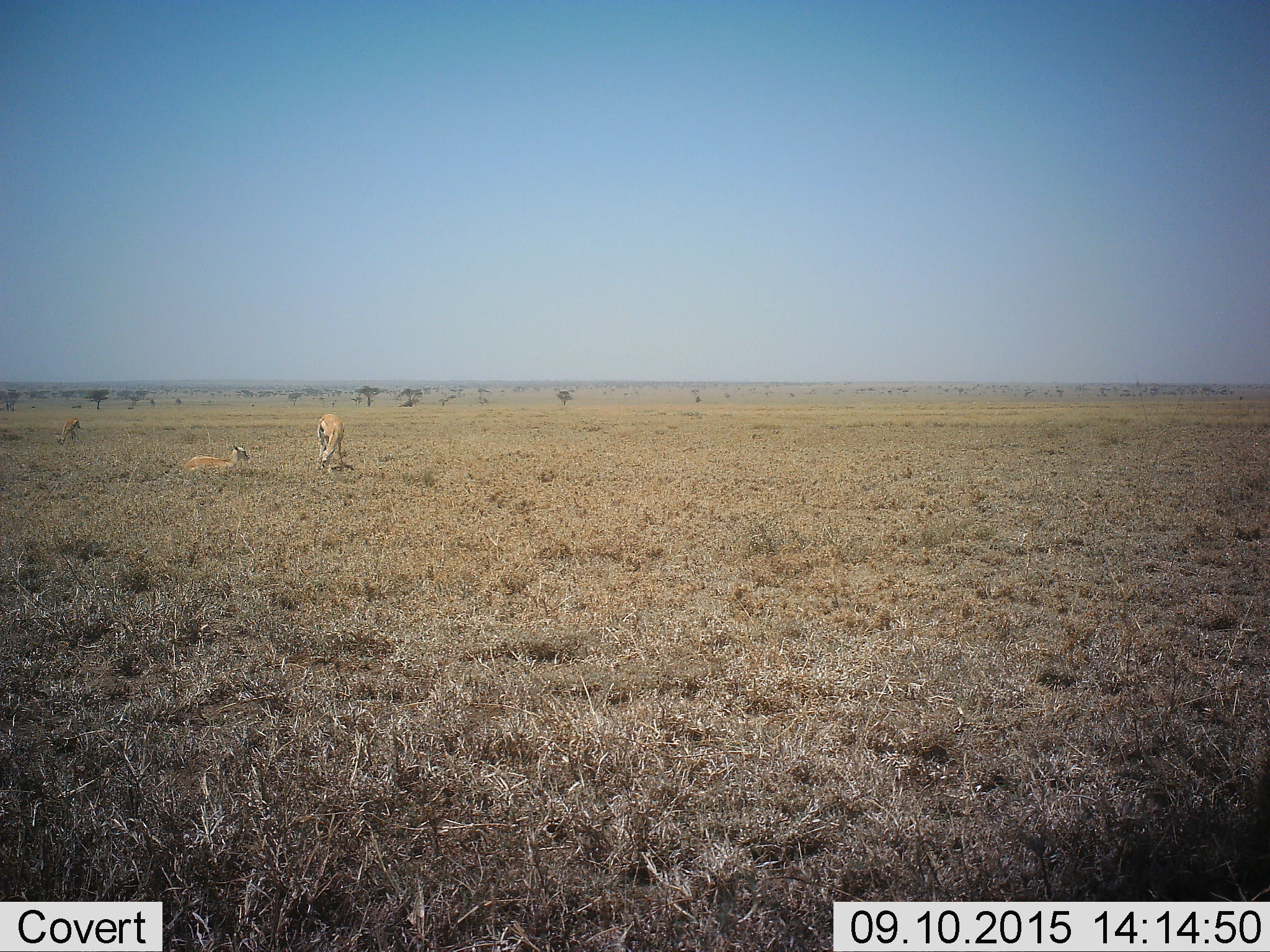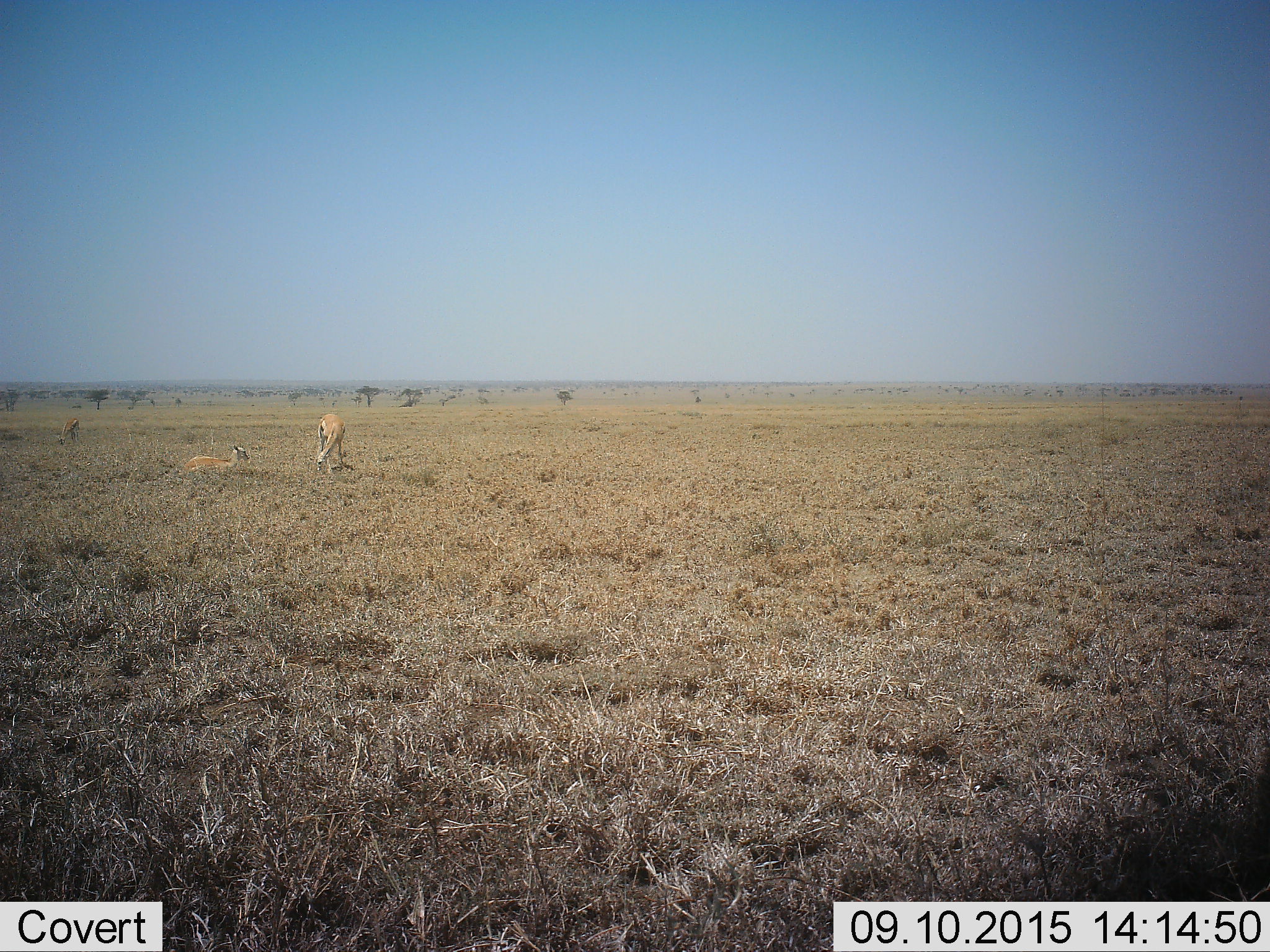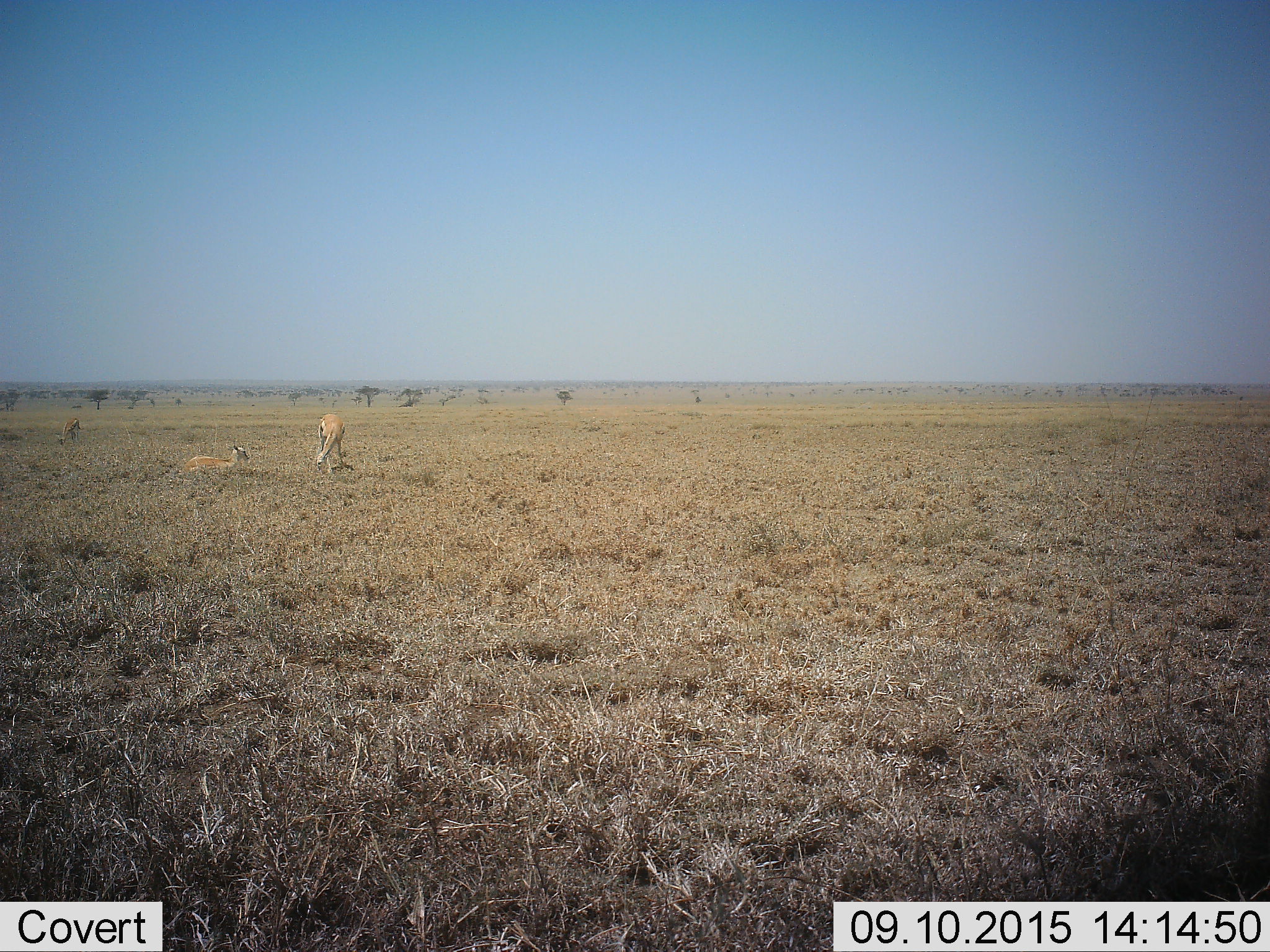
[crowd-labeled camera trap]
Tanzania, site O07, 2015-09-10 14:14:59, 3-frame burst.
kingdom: Animalia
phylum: Chordata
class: Mammalia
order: Artiodactyla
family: Bovidae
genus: Eudorcas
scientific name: Eudorcas thomsonii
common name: thomson's gazelle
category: gazellethomsons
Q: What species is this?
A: Gazellethomsons (thomson's gazelle) (Eudorcas thomsonii).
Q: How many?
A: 2.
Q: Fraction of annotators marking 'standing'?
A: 14%.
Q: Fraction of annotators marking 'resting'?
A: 86%.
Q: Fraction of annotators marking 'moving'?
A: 14%.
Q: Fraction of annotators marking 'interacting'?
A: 0%.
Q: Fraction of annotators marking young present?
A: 0%.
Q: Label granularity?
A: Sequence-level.